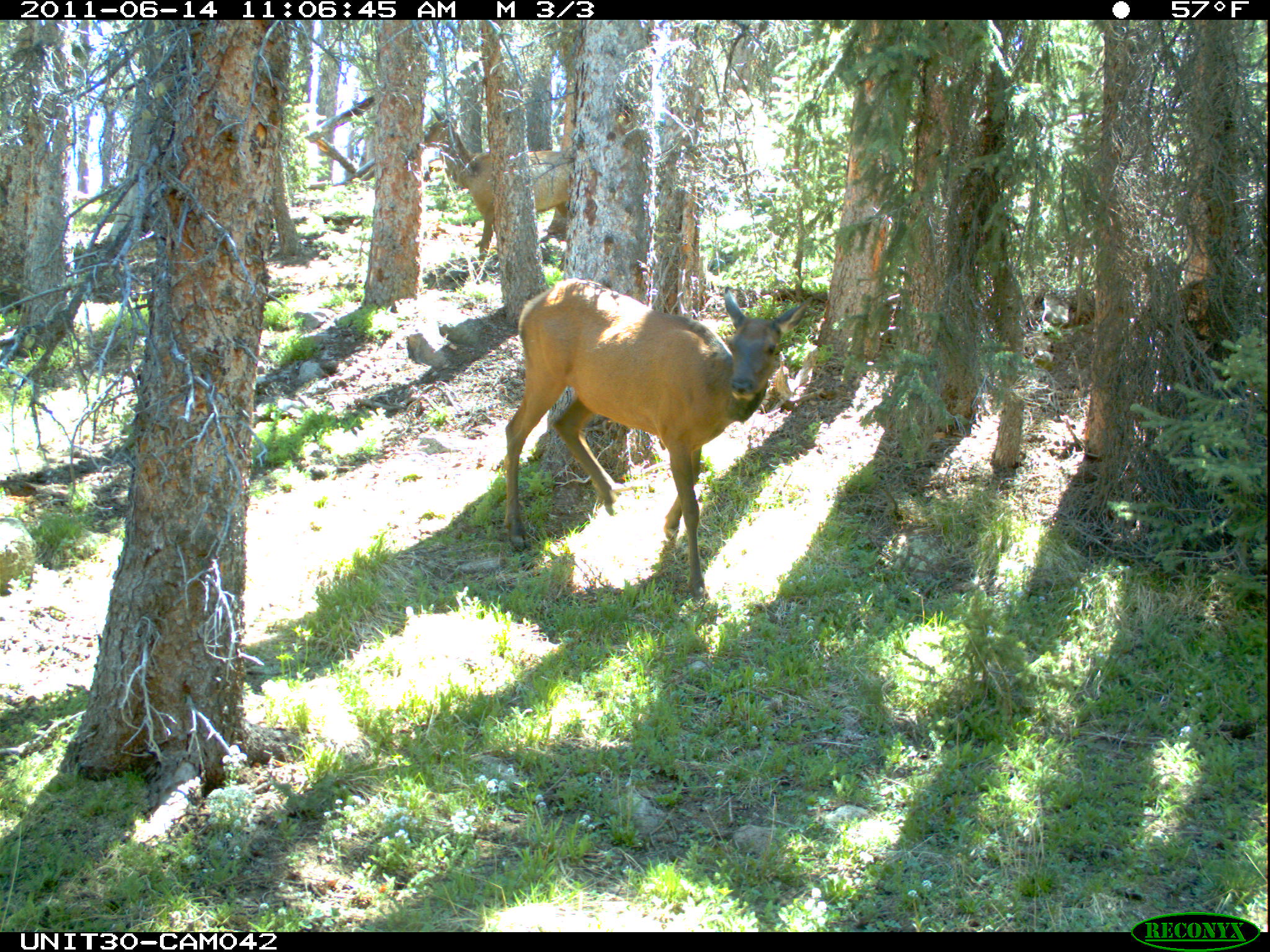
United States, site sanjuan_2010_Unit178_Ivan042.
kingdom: Animalia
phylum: Chordata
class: Mammalia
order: Artiodactyla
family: Cervidae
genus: Cervus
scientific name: Cervus elaphus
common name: red deer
Cervus elaphus (red deer).